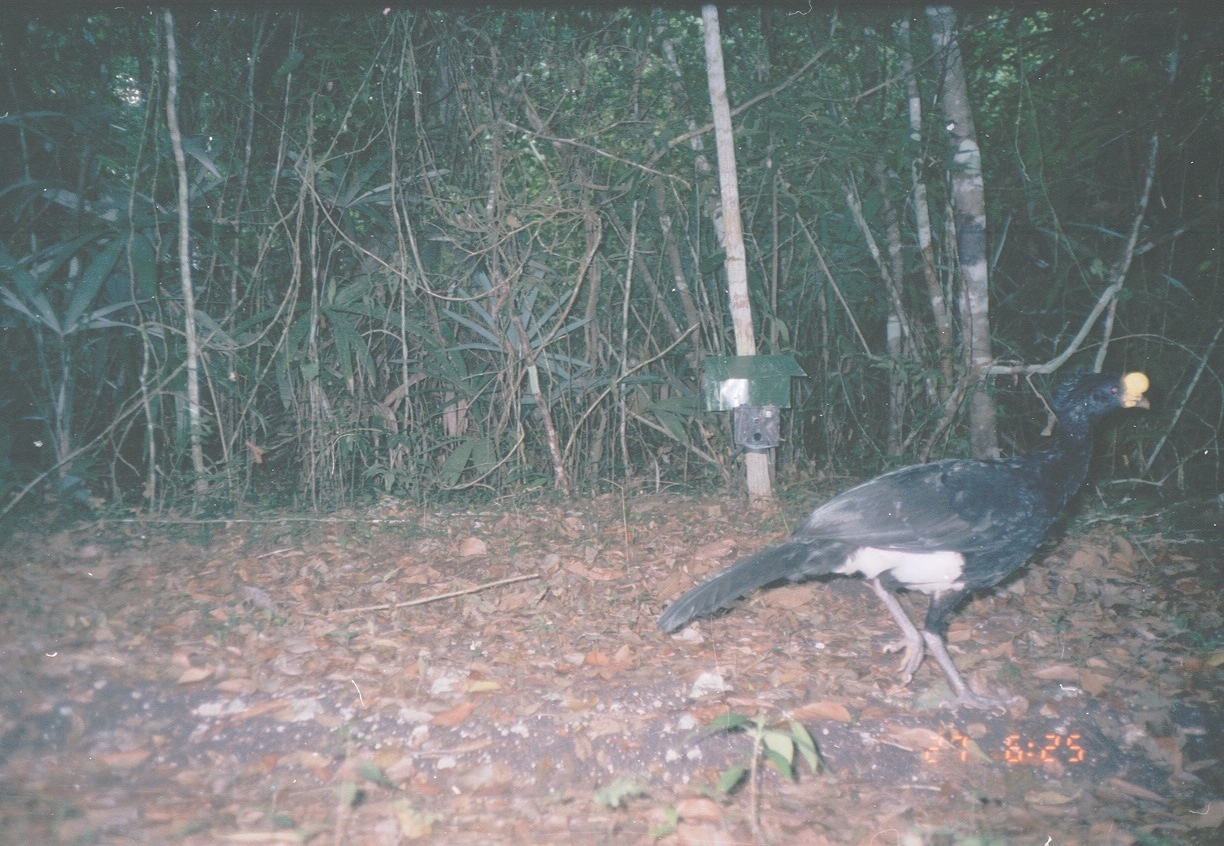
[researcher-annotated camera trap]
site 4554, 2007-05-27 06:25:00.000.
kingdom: Animalia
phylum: Chordata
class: Aves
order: Galliformes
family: Cracidae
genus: Crax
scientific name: Crax rubra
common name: great curassow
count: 1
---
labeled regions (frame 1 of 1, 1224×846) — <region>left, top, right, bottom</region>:
crax rubra: <region>655, 367, 1150, 715</region>